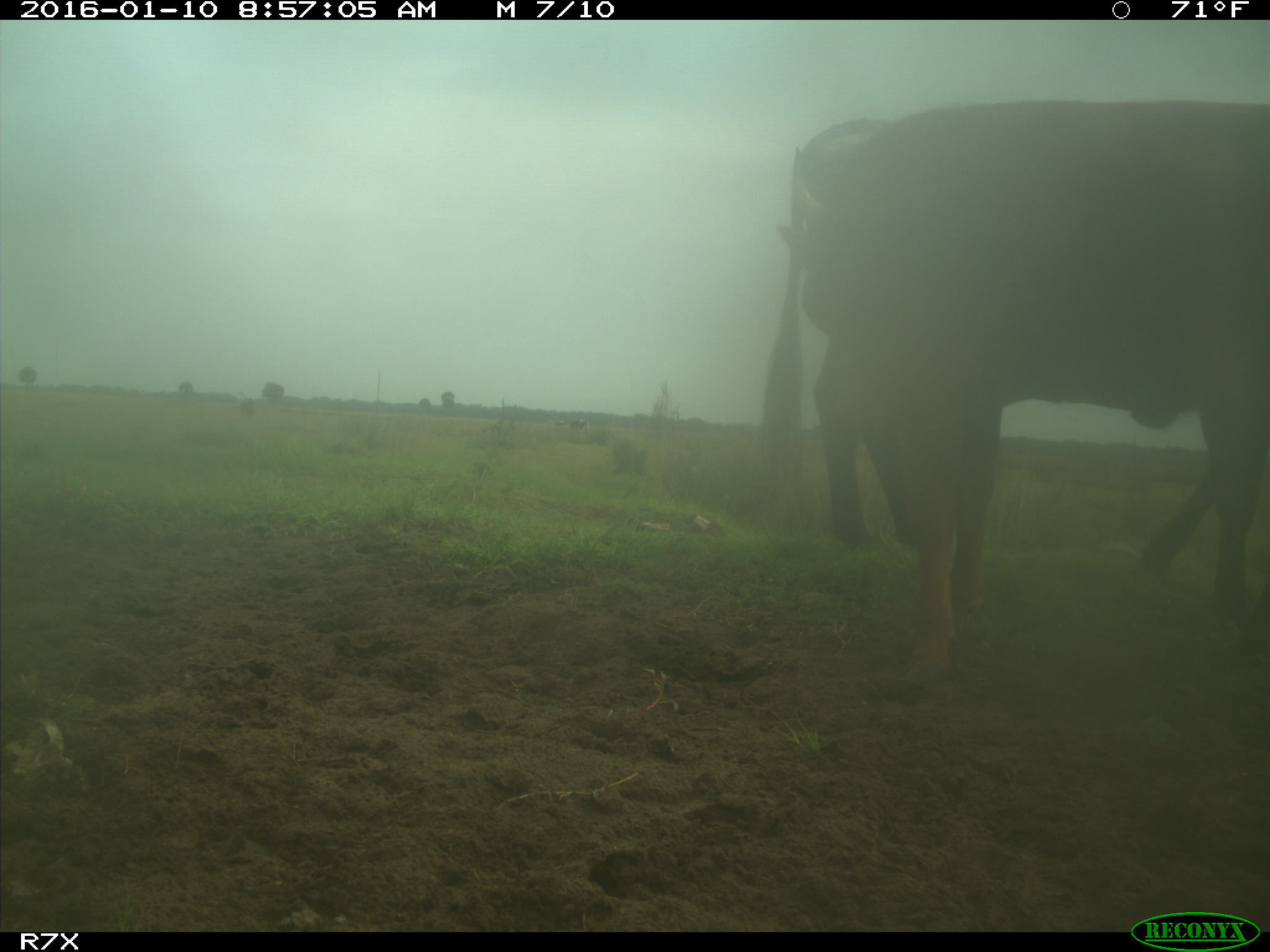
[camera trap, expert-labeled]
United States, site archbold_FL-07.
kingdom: Animalia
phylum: Chordata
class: Mammalia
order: Artiodactyla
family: Bovidae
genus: Bos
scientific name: Bos taurus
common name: domestic cow